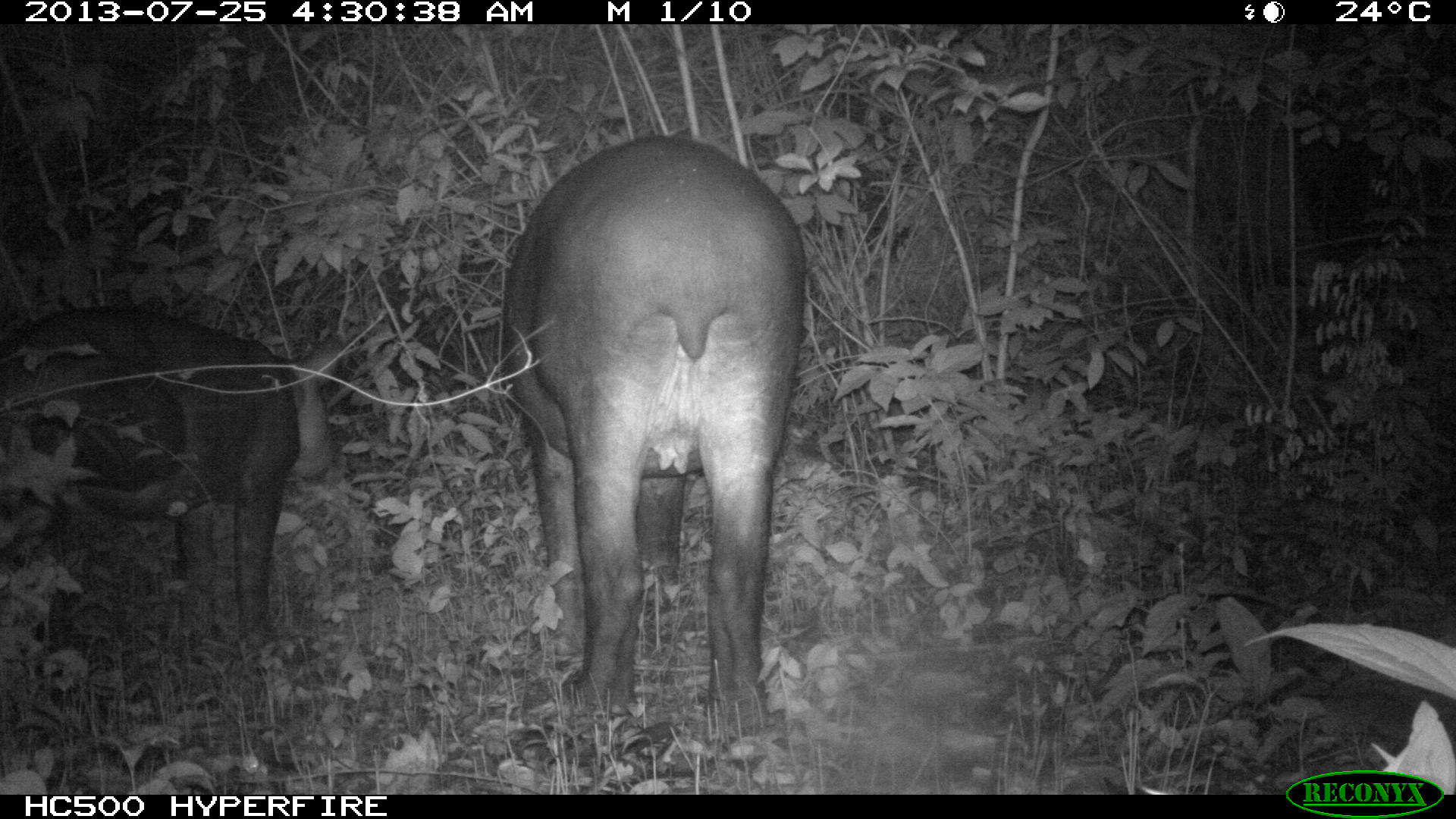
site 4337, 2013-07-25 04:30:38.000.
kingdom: Animalia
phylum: Chordata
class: Mammalia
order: Perissodactyla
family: Tapiridae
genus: Tapirus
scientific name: Tapirus bairdii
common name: baird's tapir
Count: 2.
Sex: female.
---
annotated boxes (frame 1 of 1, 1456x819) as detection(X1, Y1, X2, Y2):
tapirus bairdii: detection(498, 132, 809, 738); detection(0, 299, 345, 658)